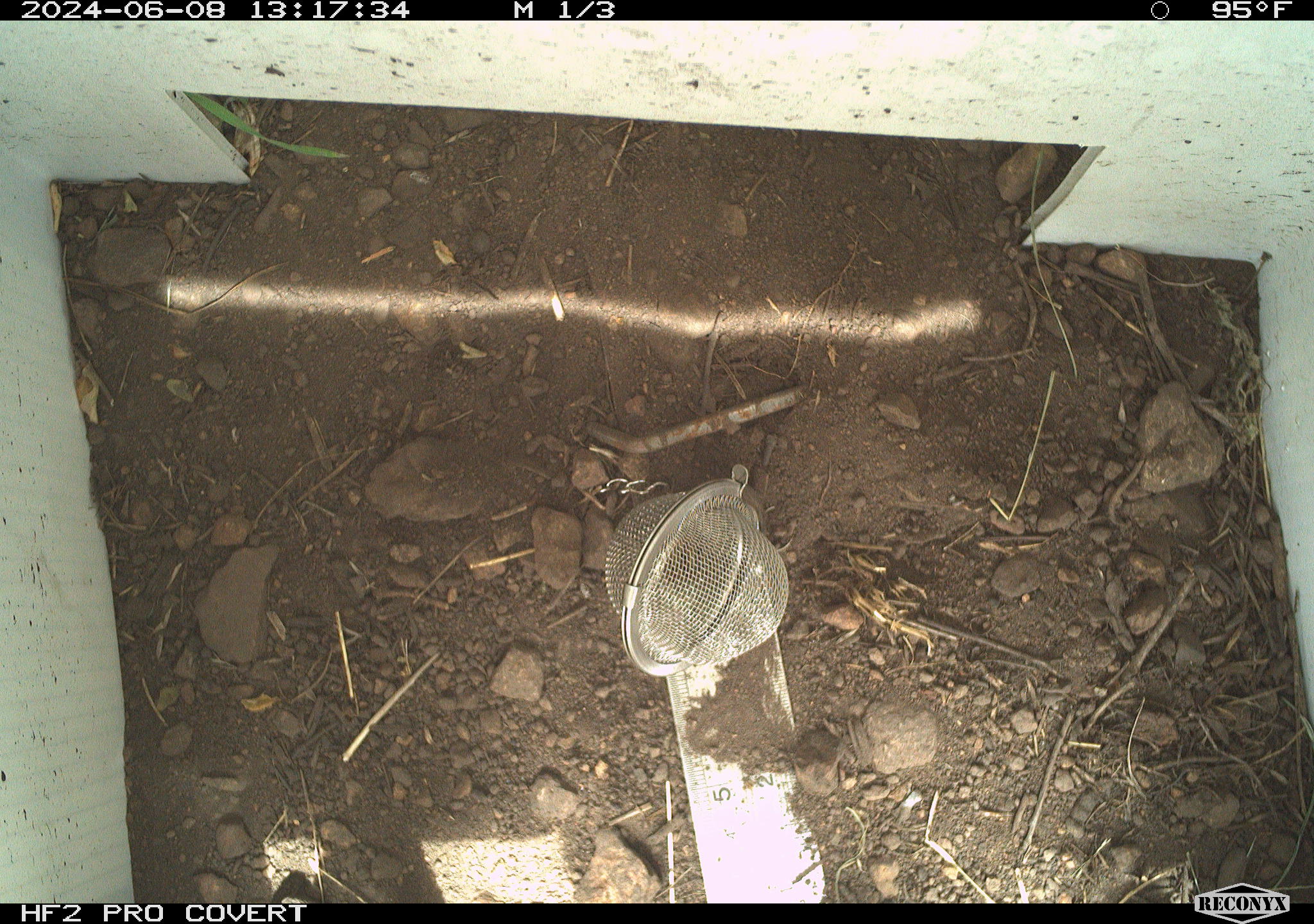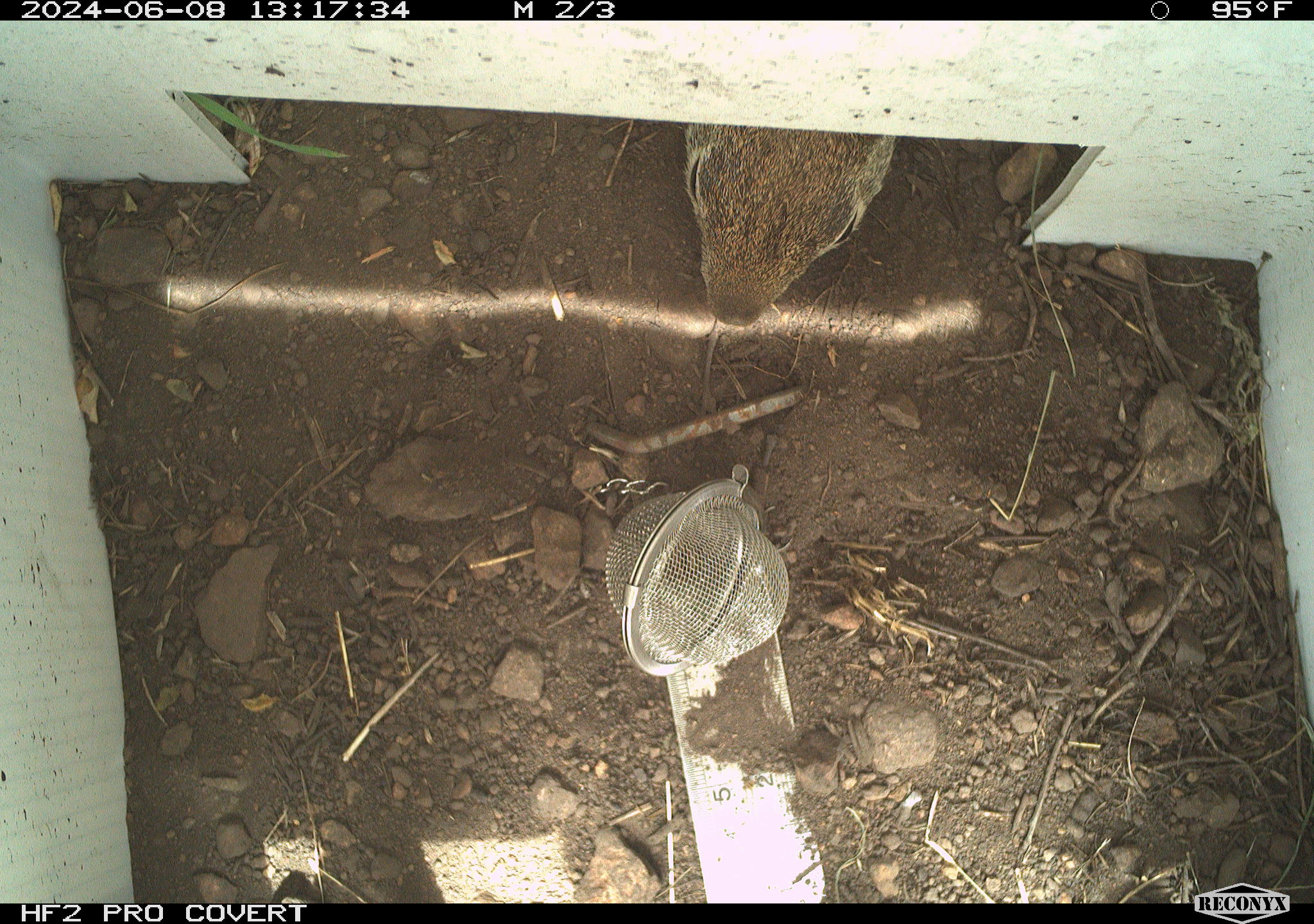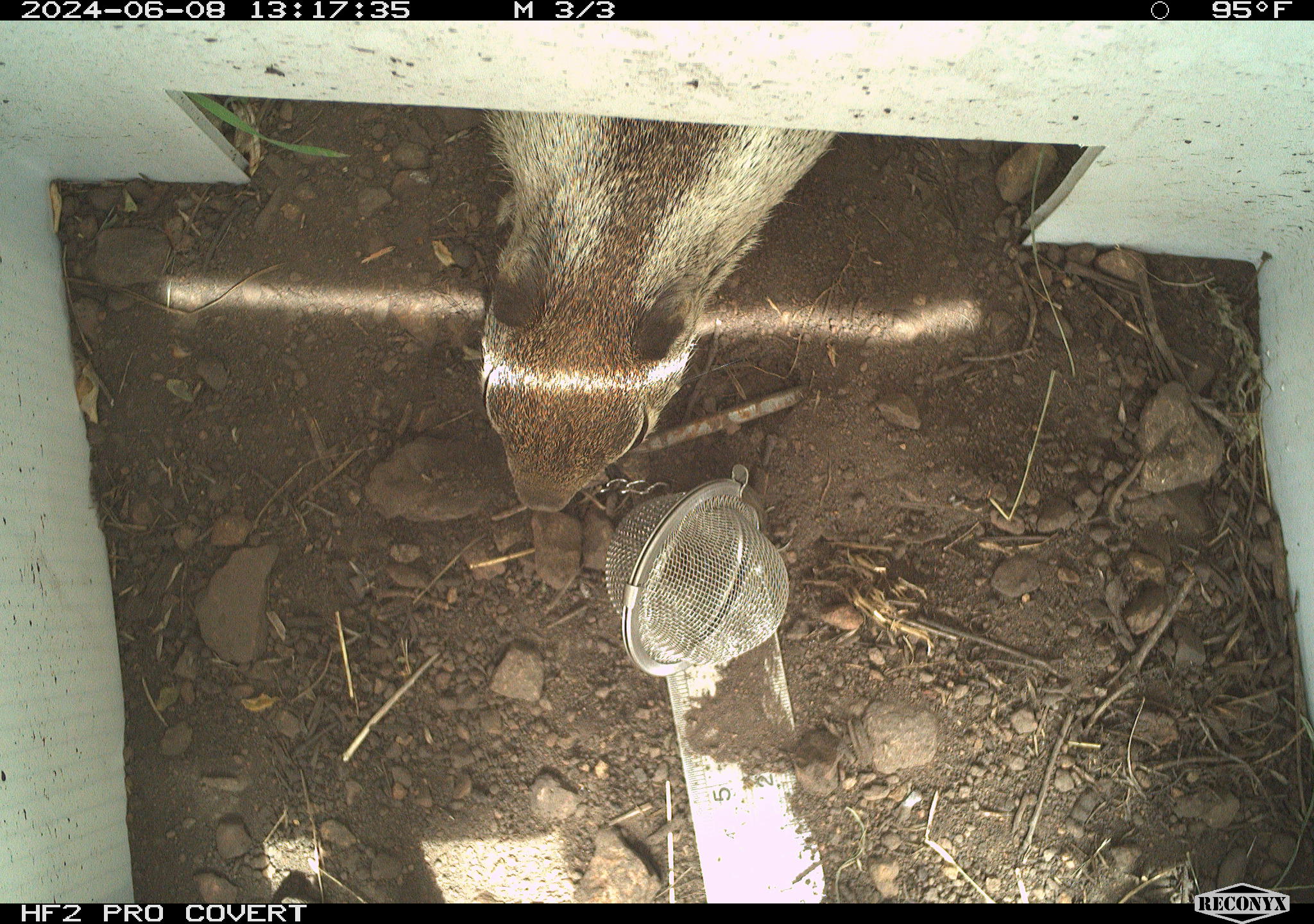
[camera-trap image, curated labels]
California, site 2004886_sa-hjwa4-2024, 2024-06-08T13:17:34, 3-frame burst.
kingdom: Animalia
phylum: Chordata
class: Mammalia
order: Rodentia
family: Sciuridae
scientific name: Sciuridae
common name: squirrels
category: sciuridae family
Sciuridae family (squirrels) (Sciuridae).